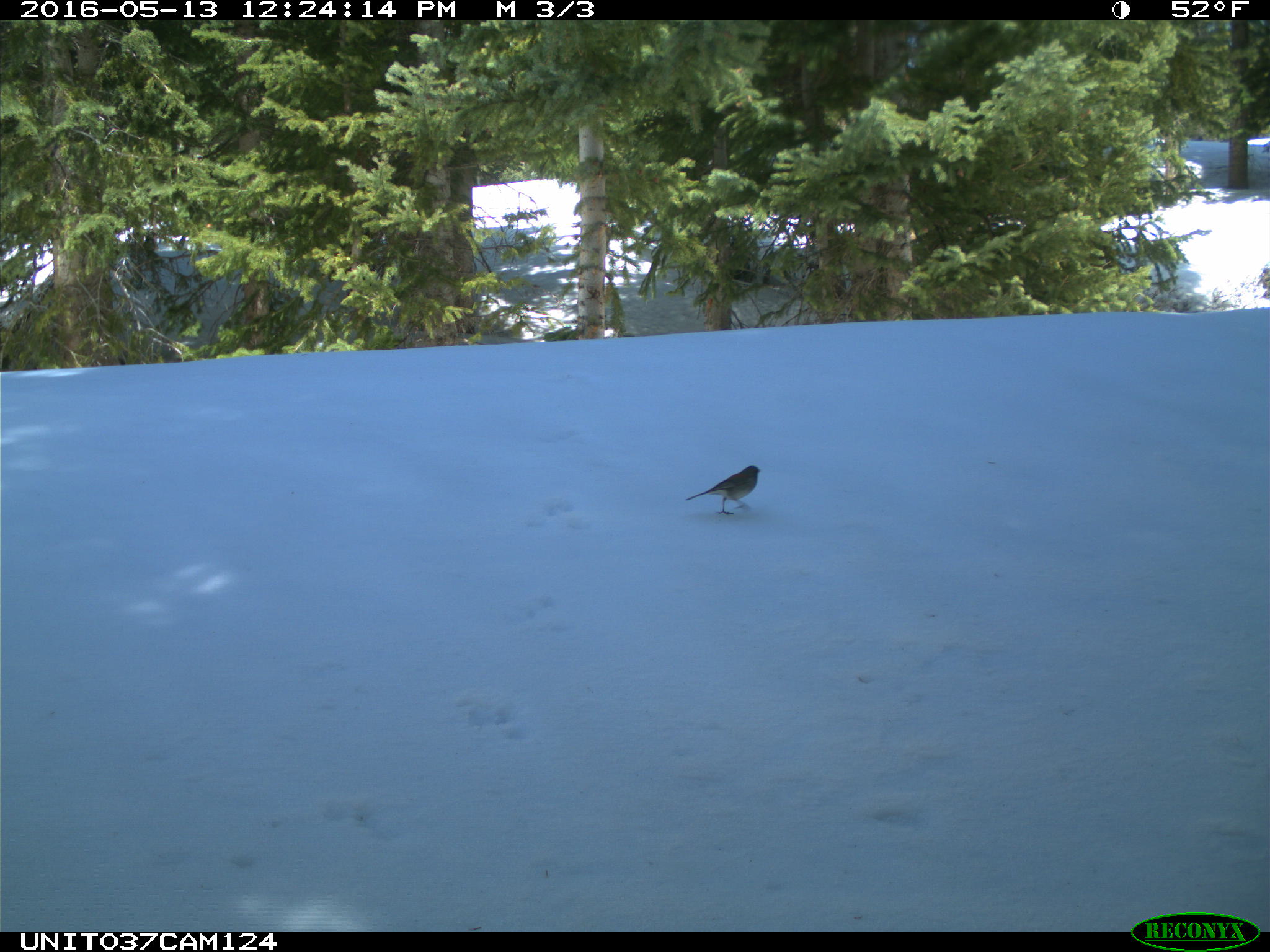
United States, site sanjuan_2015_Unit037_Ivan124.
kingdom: Animalia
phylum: Chordata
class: Aves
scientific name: Aves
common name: birds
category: unidentified bird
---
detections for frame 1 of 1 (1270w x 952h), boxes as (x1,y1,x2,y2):
animal: (685,465,762,516)